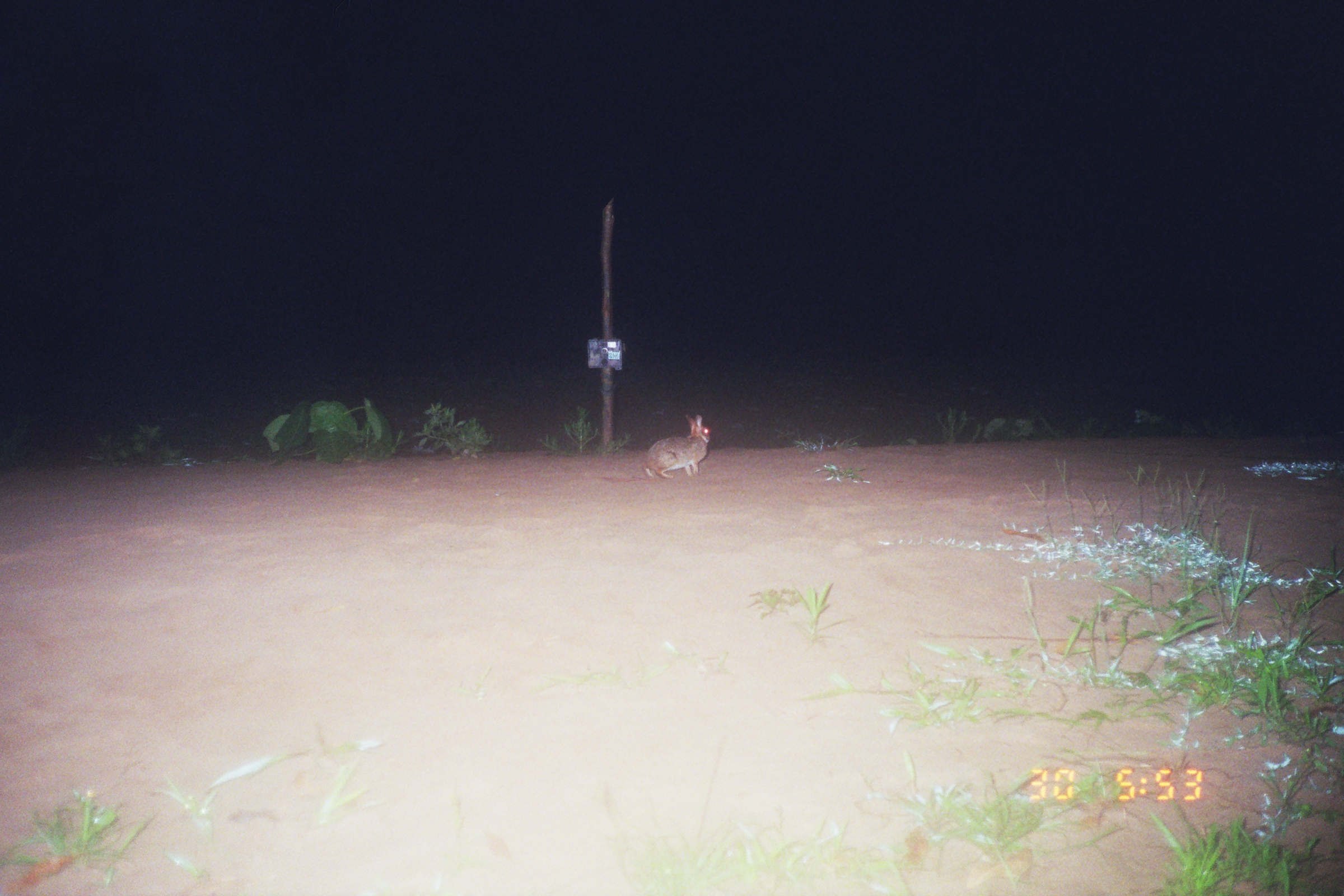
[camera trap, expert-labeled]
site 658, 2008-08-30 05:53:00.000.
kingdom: Animalia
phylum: Chordata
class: Mammalia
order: Lagomorpha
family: Leporidae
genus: Sylvilagus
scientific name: Sylvilagus brasiliensis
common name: tapeti